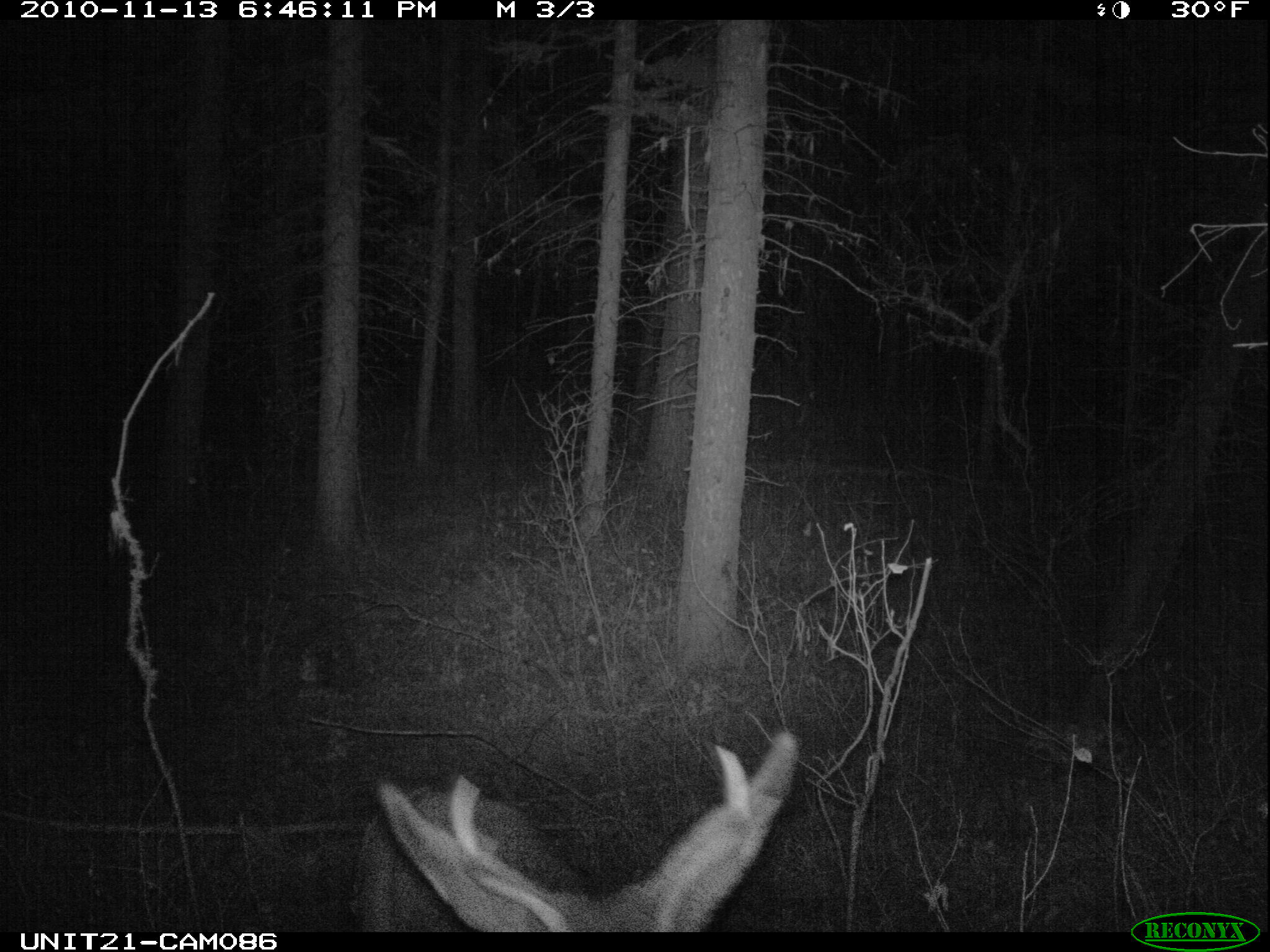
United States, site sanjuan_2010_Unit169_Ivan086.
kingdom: Animalia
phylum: Chordata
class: Mammalia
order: Artiodactyla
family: Cervidae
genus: Odocoileus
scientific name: Odocoileus hemionus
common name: mule deer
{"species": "Odocoileus hemionus (mule deer)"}